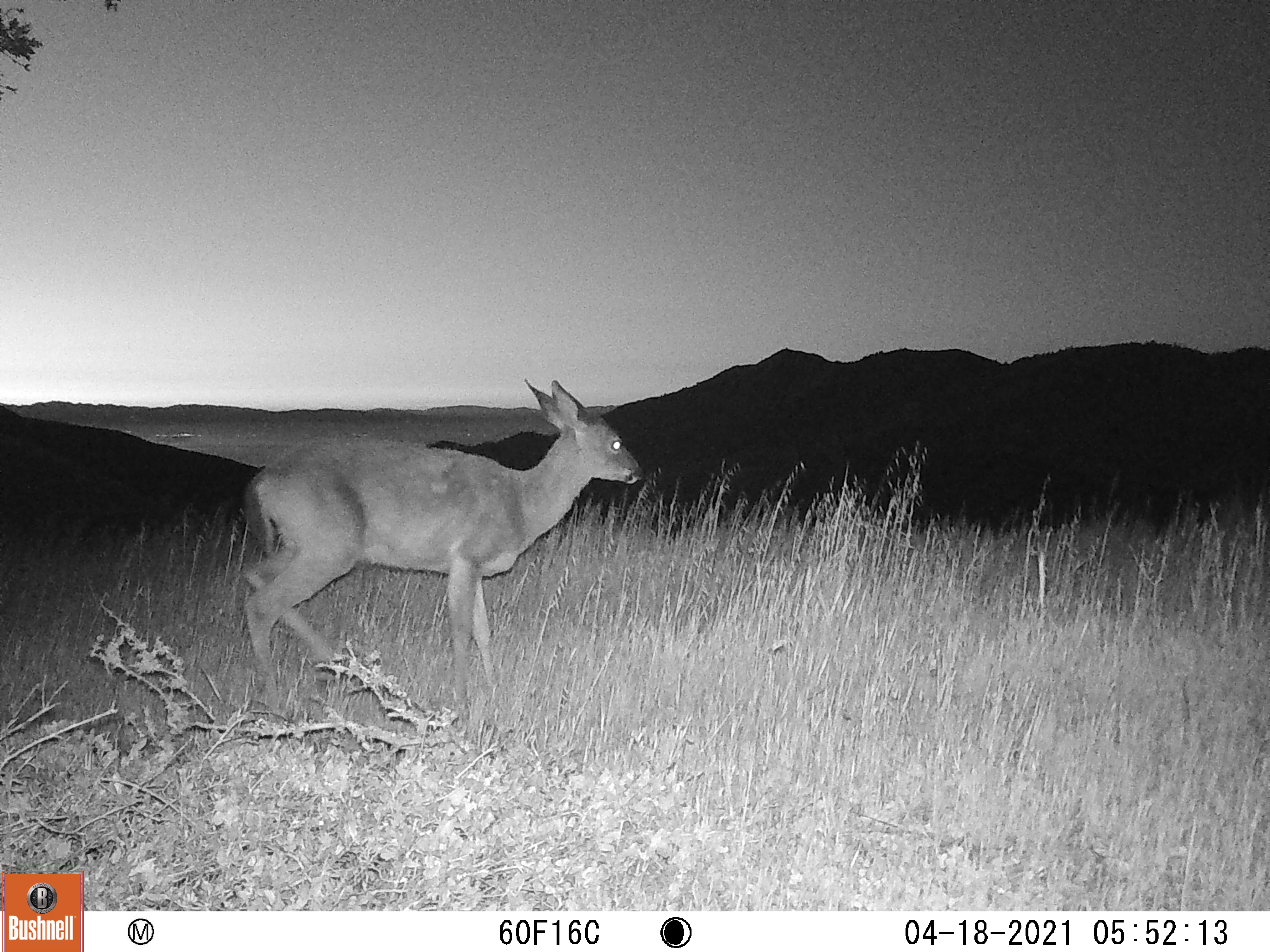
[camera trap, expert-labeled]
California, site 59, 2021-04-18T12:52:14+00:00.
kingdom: Animalia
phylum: Chordata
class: Mammalia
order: Artiodactyla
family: Cervidae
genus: Odocoileus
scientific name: Odocoileus hemionus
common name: mule deer